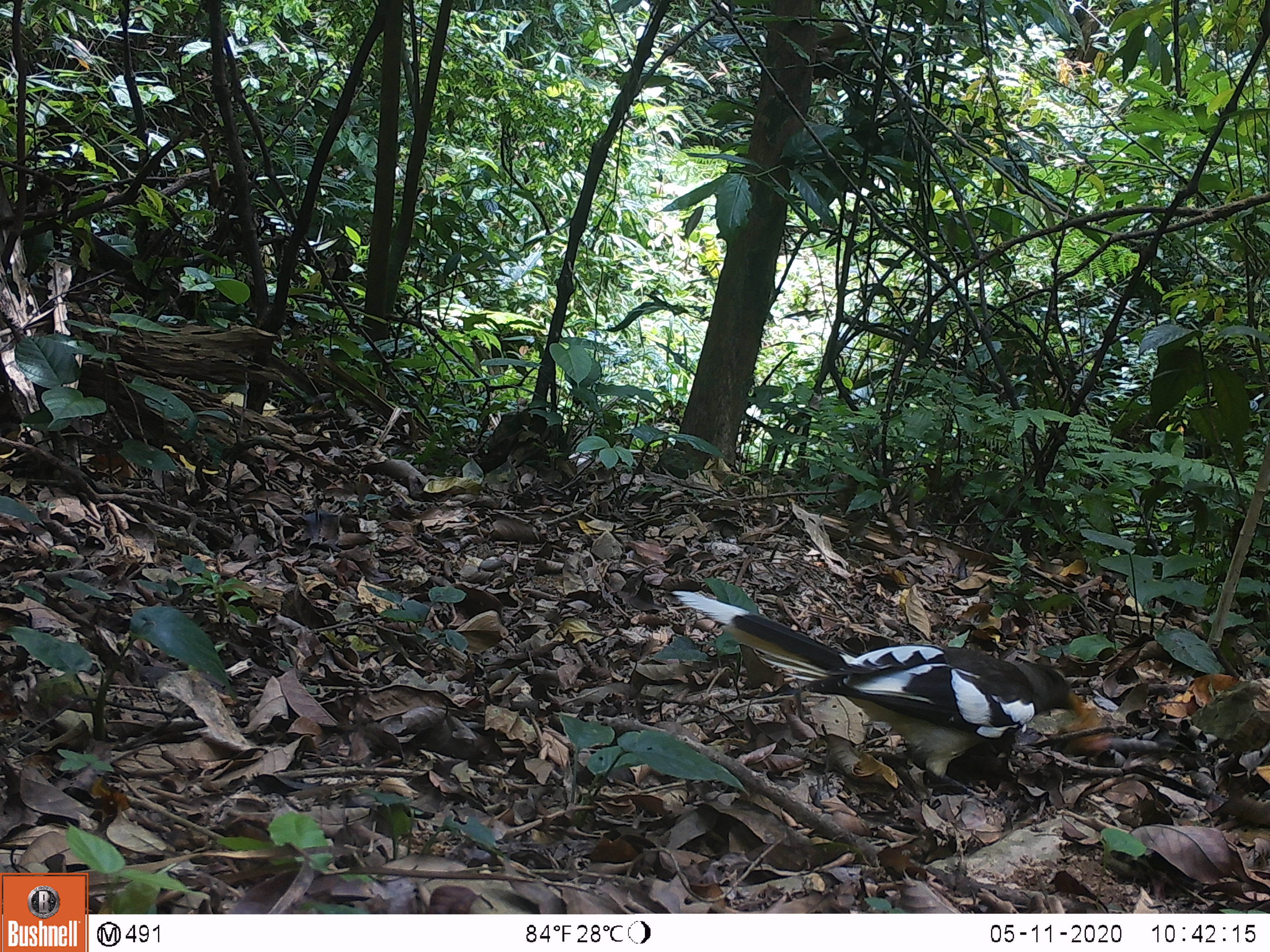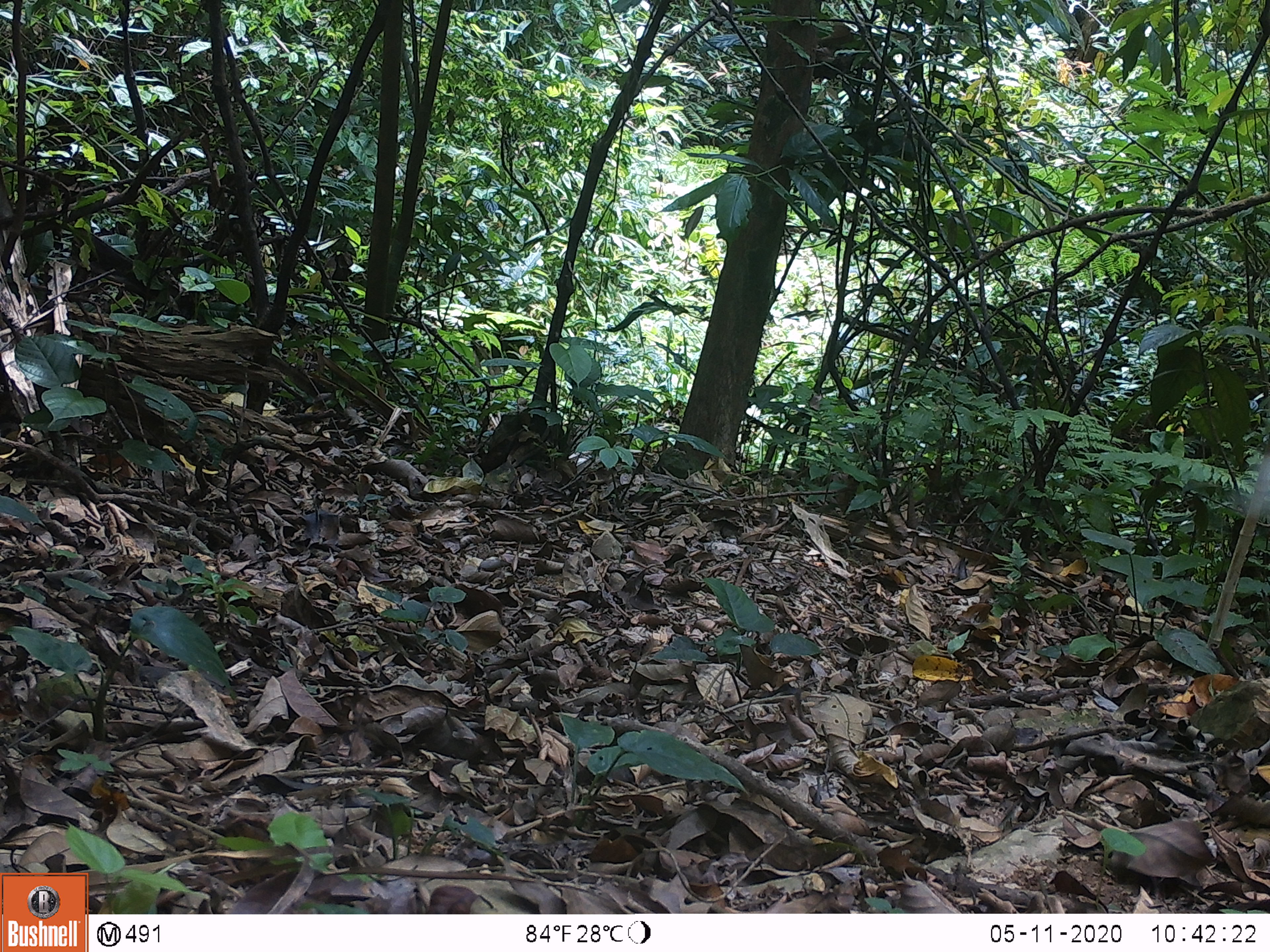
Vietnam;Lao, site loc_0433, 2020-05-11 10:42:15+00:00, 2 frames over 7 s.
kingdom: Animalia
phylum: Chordata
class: Aves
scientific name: Aves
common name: bird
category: unidentified bird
Unidentified bird (bird) (Aves). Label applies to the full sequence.